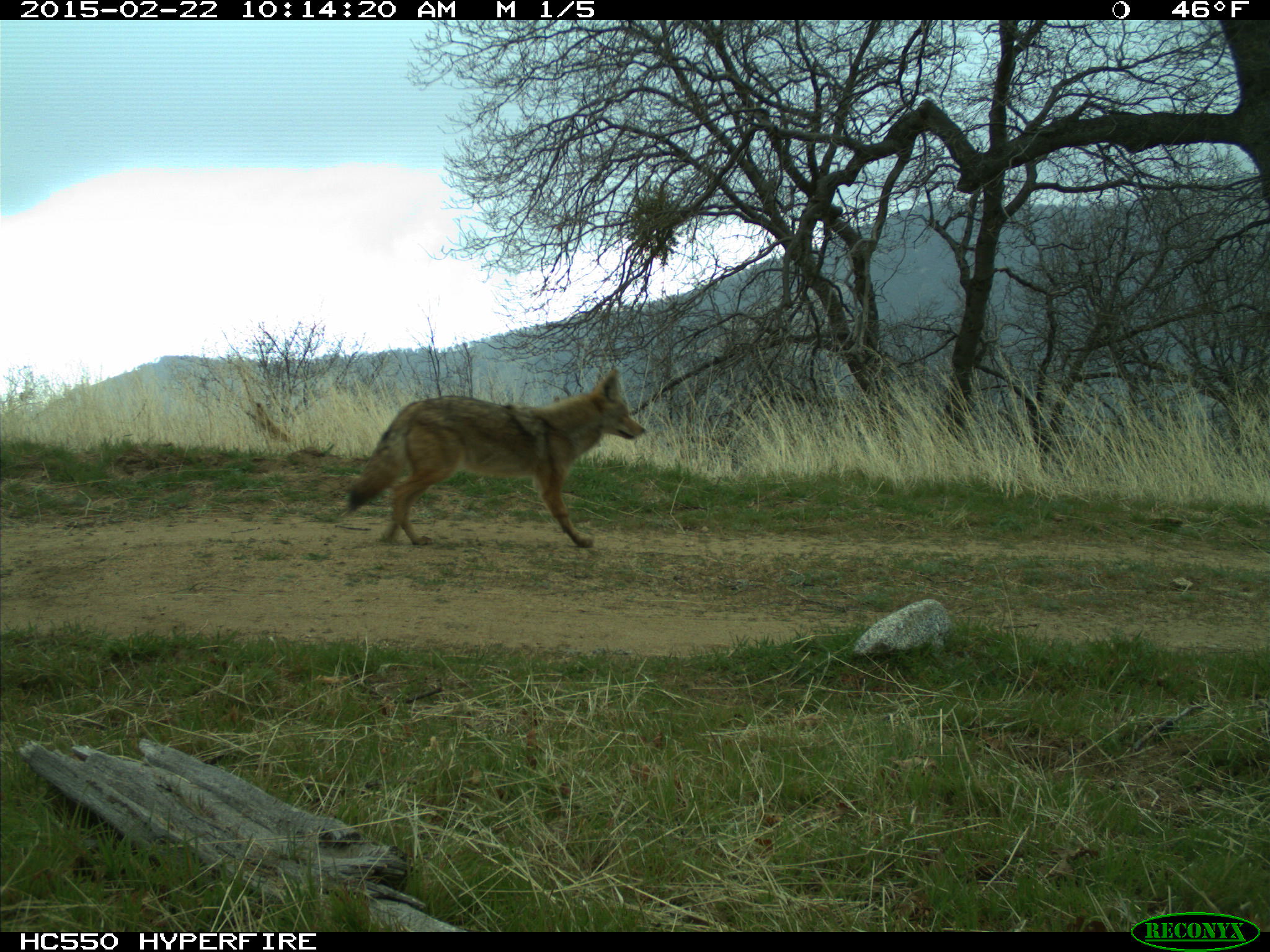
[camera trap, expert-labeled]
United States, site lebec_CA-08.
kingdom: Animalia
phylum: Chordata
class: Mammalia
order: Carnivora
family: Canidae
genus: Canis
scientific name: Canis latrans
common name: coyote